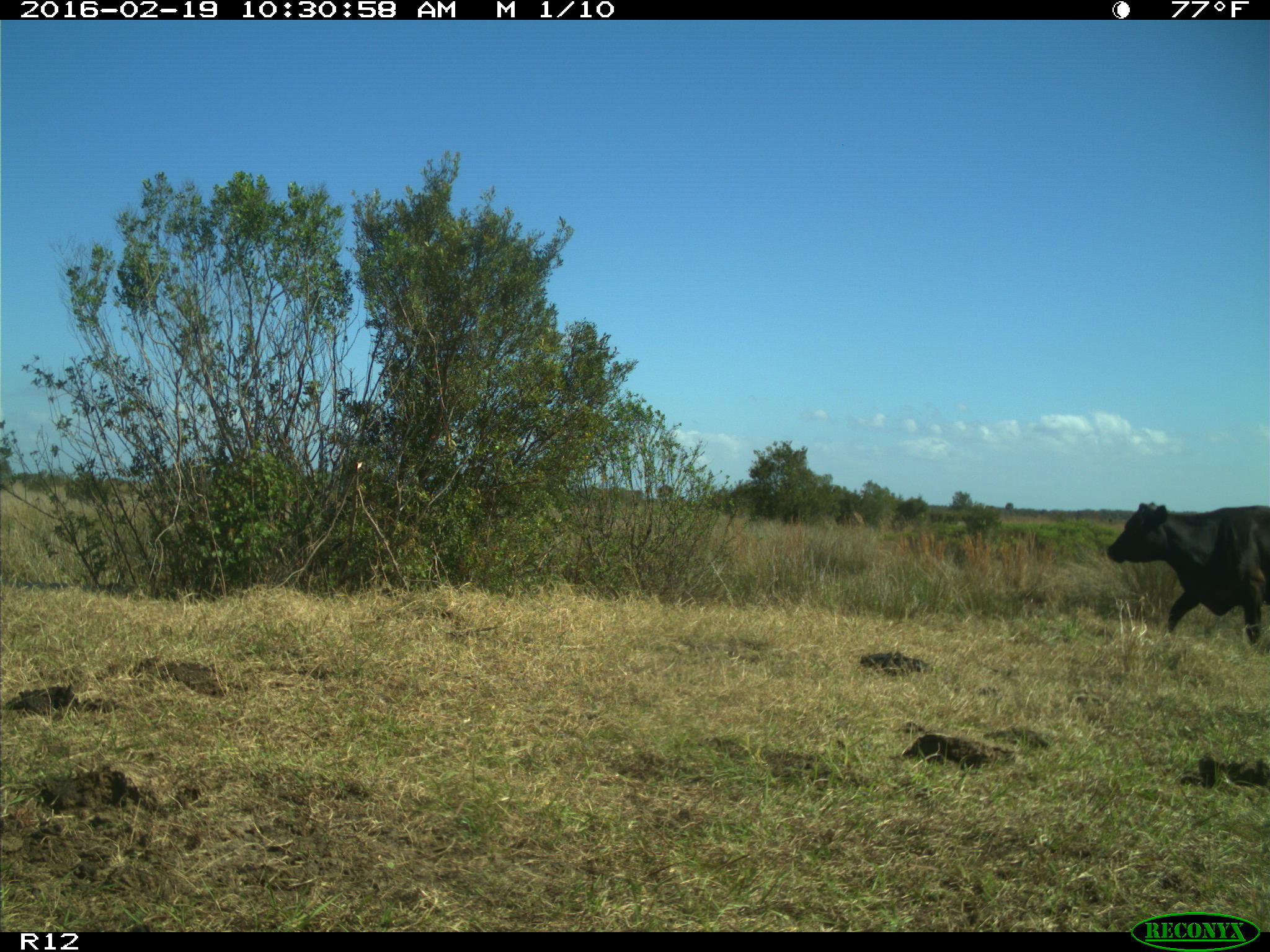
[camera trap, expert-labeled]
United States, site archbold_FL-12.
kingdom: Animalia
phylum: Chordata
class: Mammalia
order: Artiodactyla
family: Bovidae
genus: Bos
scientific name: Bos taurus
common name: domestic cow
Bos taurus (domestic cow).